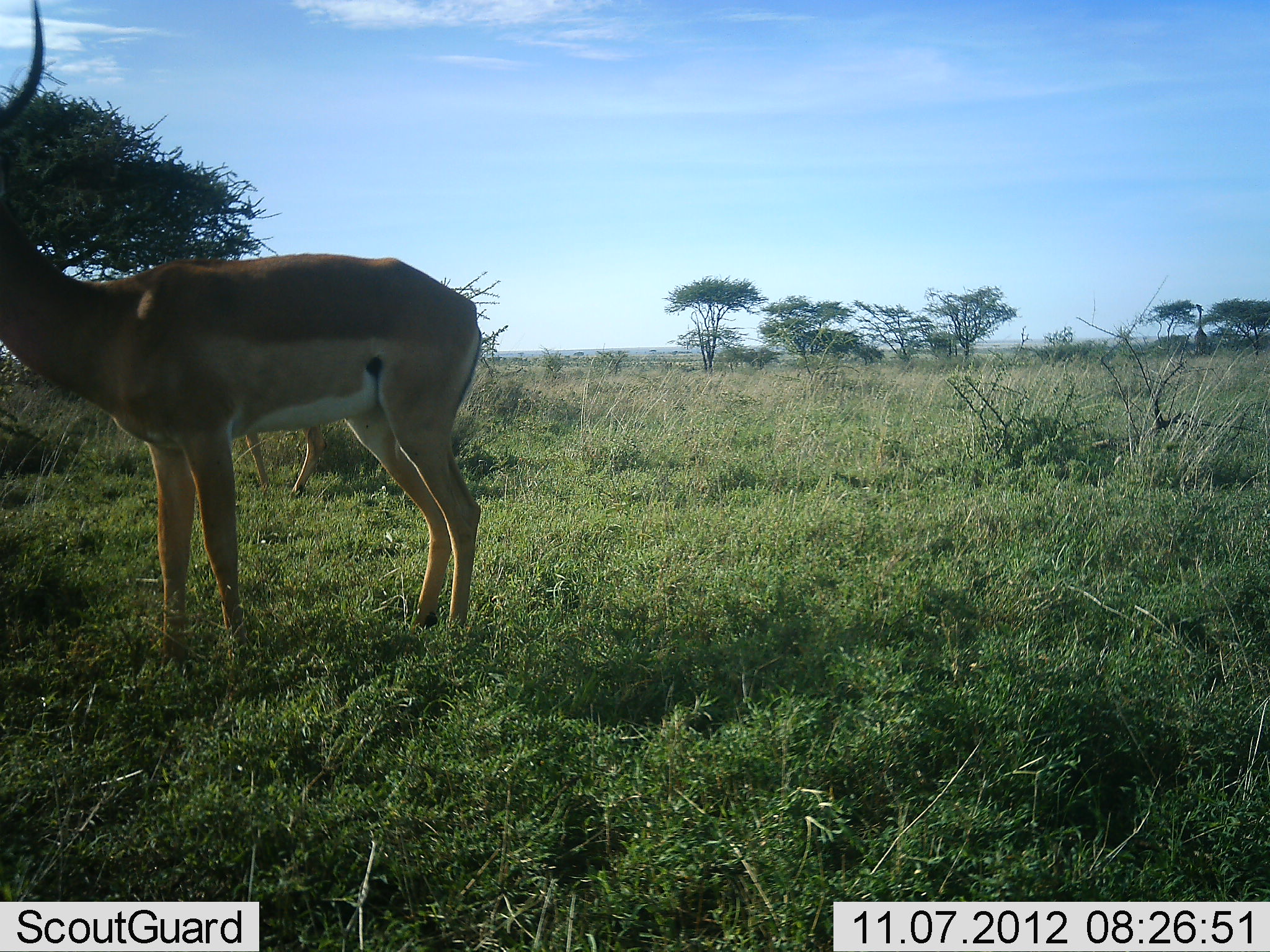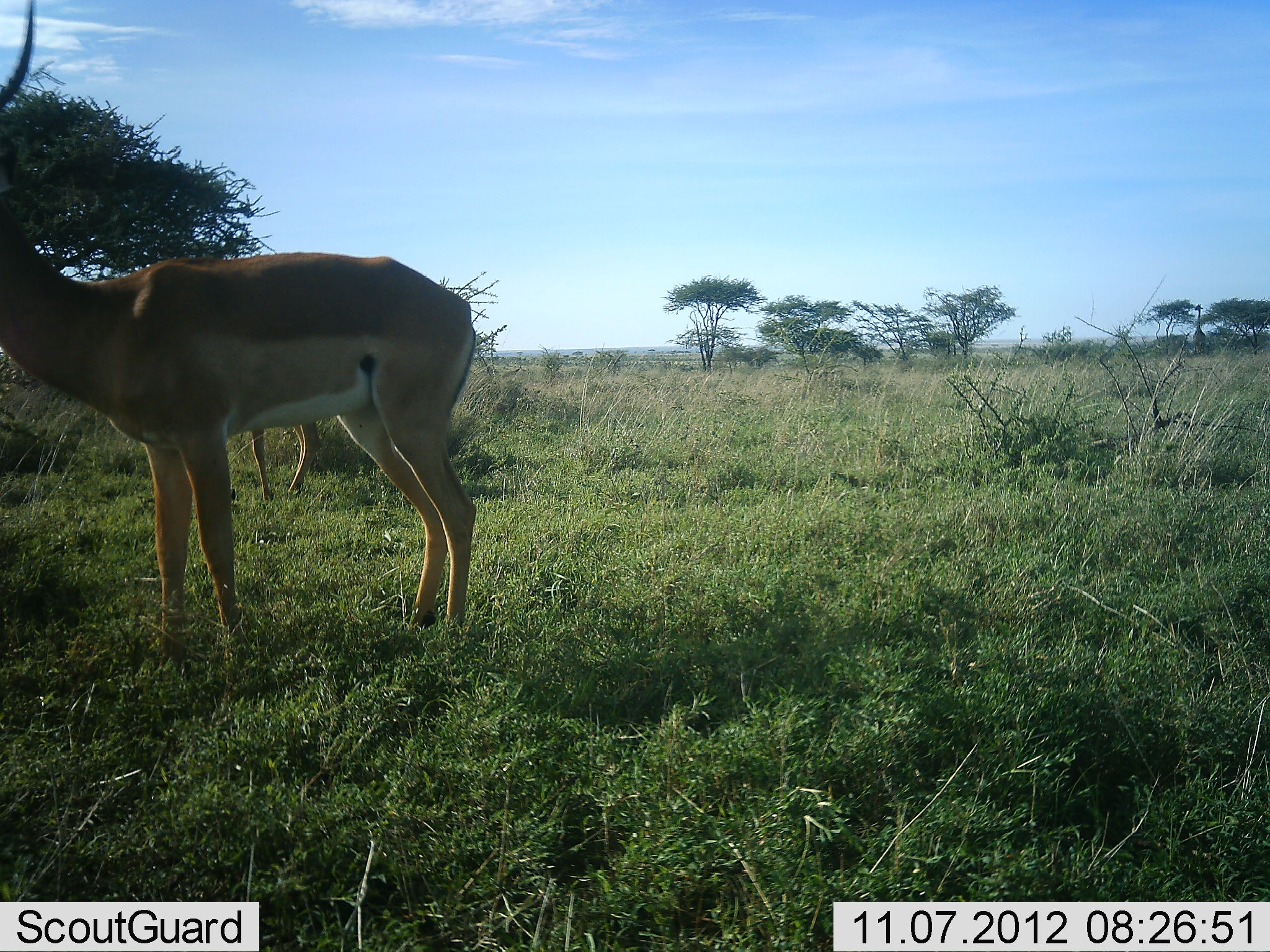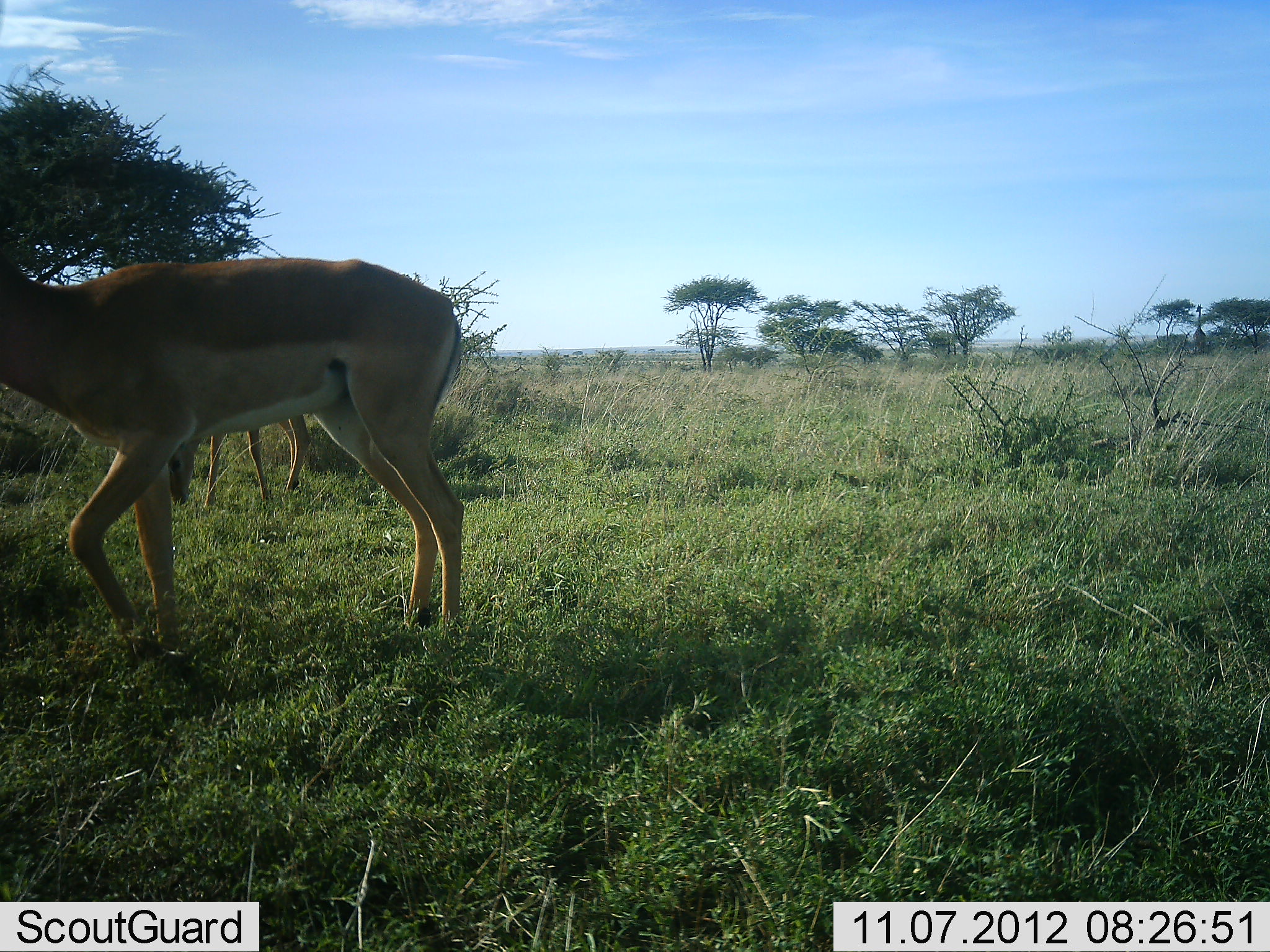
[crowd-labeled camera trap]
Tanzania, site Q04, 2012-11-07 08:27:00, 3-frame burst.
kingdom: Animalia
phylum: Chordata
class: Mammalia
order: Artiodactyla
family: Bovidae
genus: Aepyceros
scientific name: Aepyceros melampus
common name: impala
Impala (Aepyceros melampus), count 2. Behavior (volunteer vote fractions): standing 82%, resting 0%, moving 18%, interacting 0%. Young present (vote fraction): 0%. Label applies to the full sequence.